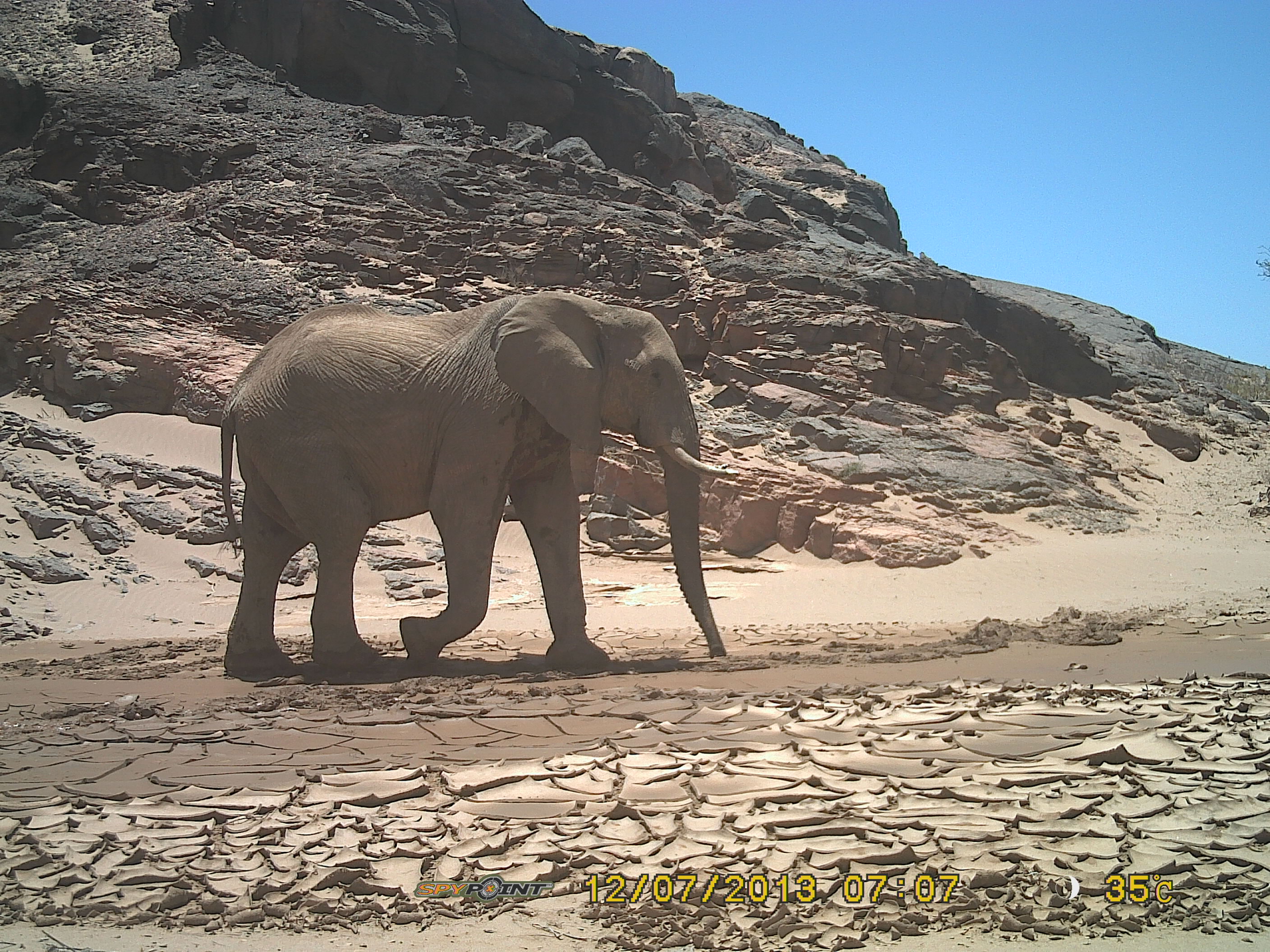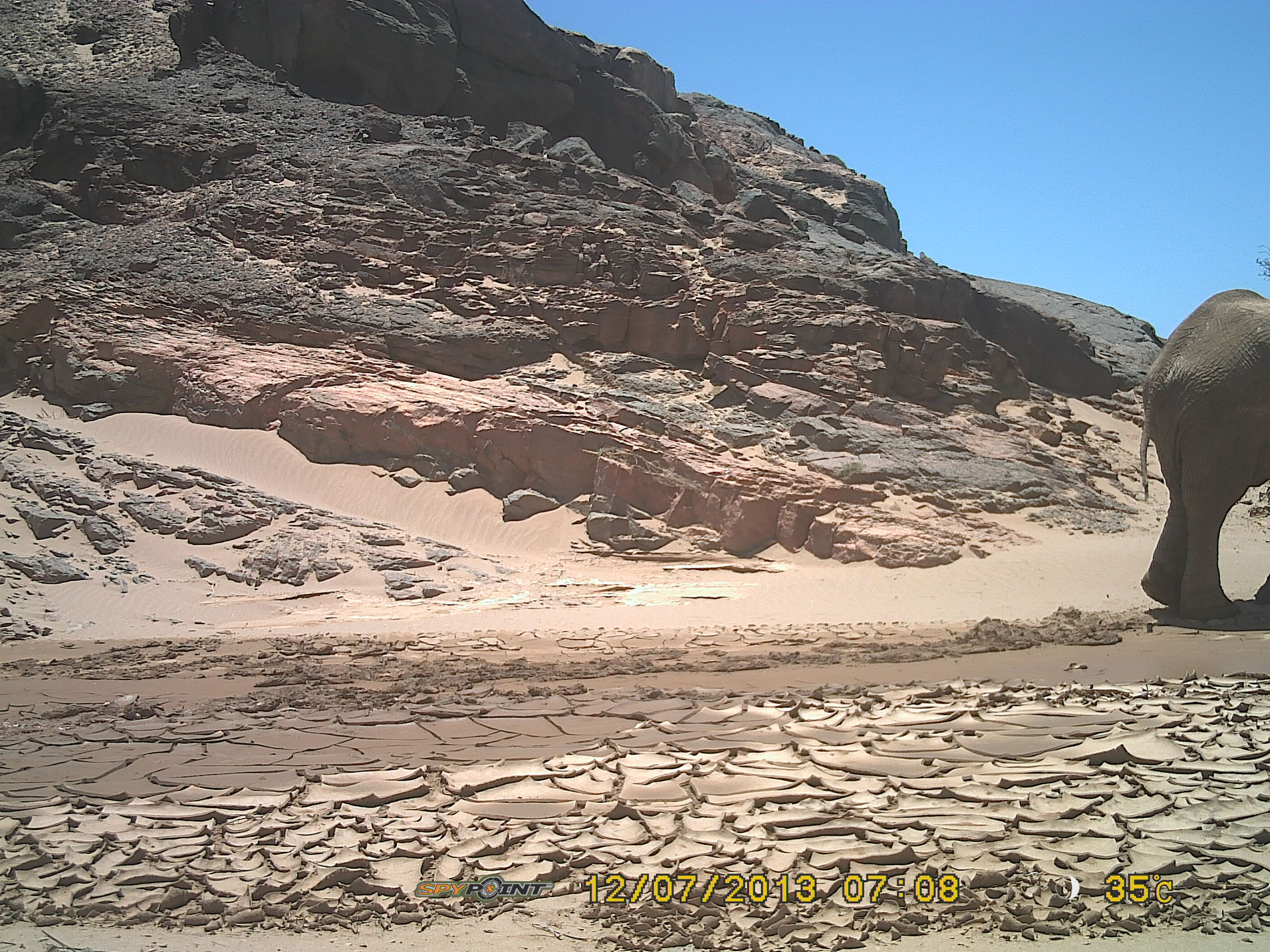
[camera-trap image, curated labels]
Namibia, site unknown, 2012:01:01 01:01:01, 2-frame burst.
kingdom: Animalia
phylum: Chordata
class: Mammalia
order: Proboscidea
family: Elephantidae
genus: Loxodonta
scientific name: Loxodonta africana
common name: african elephant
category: loxodanta africana